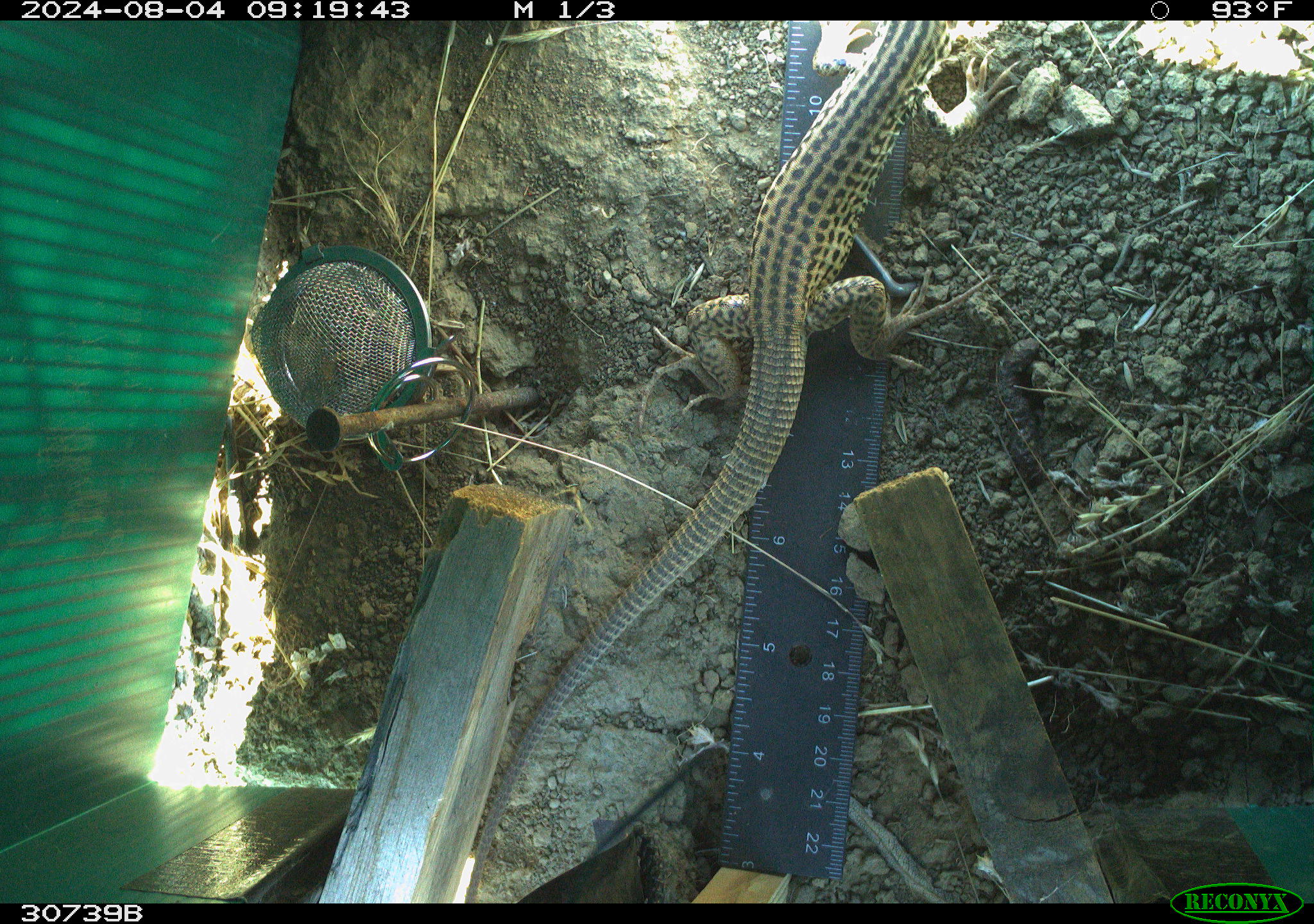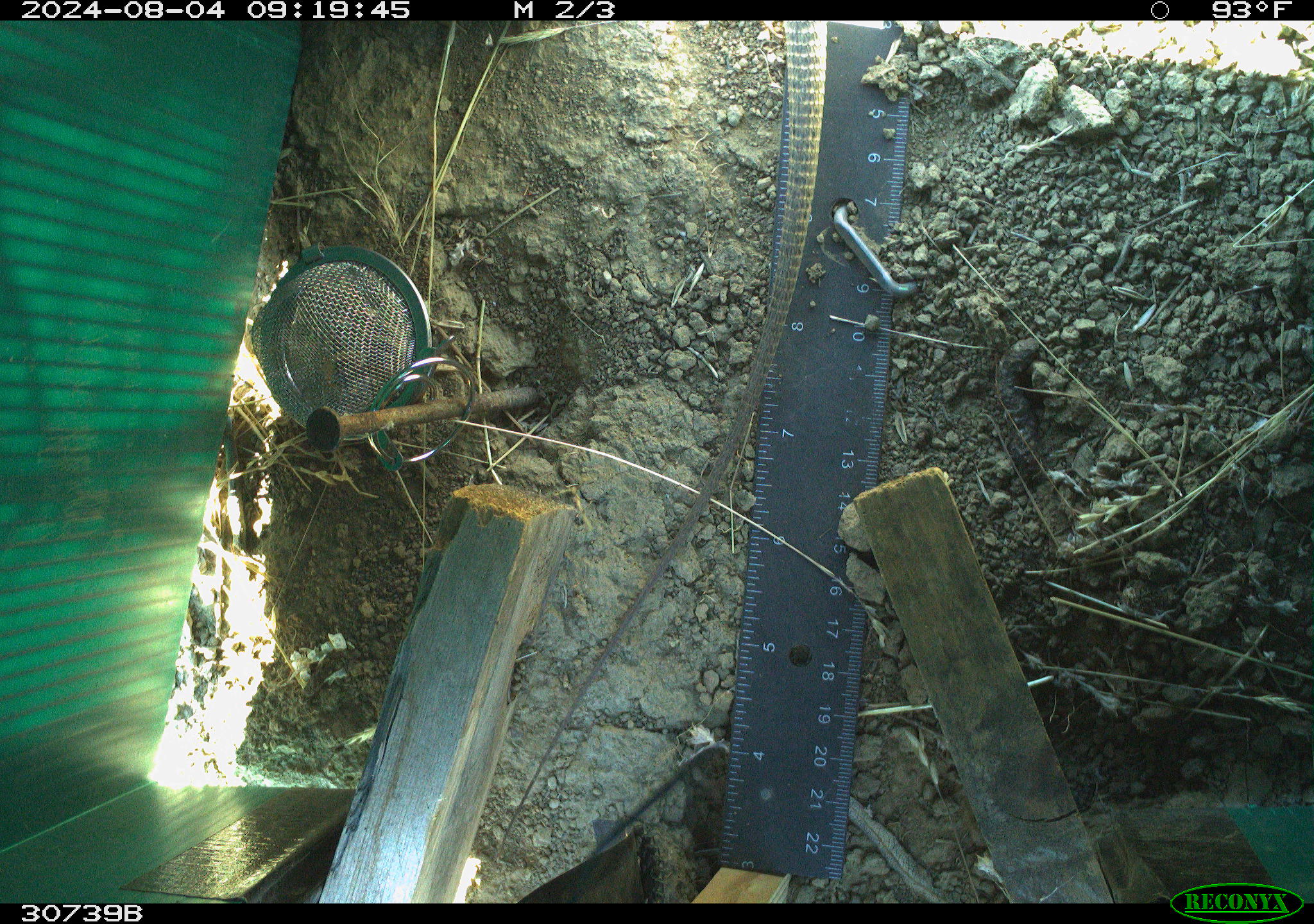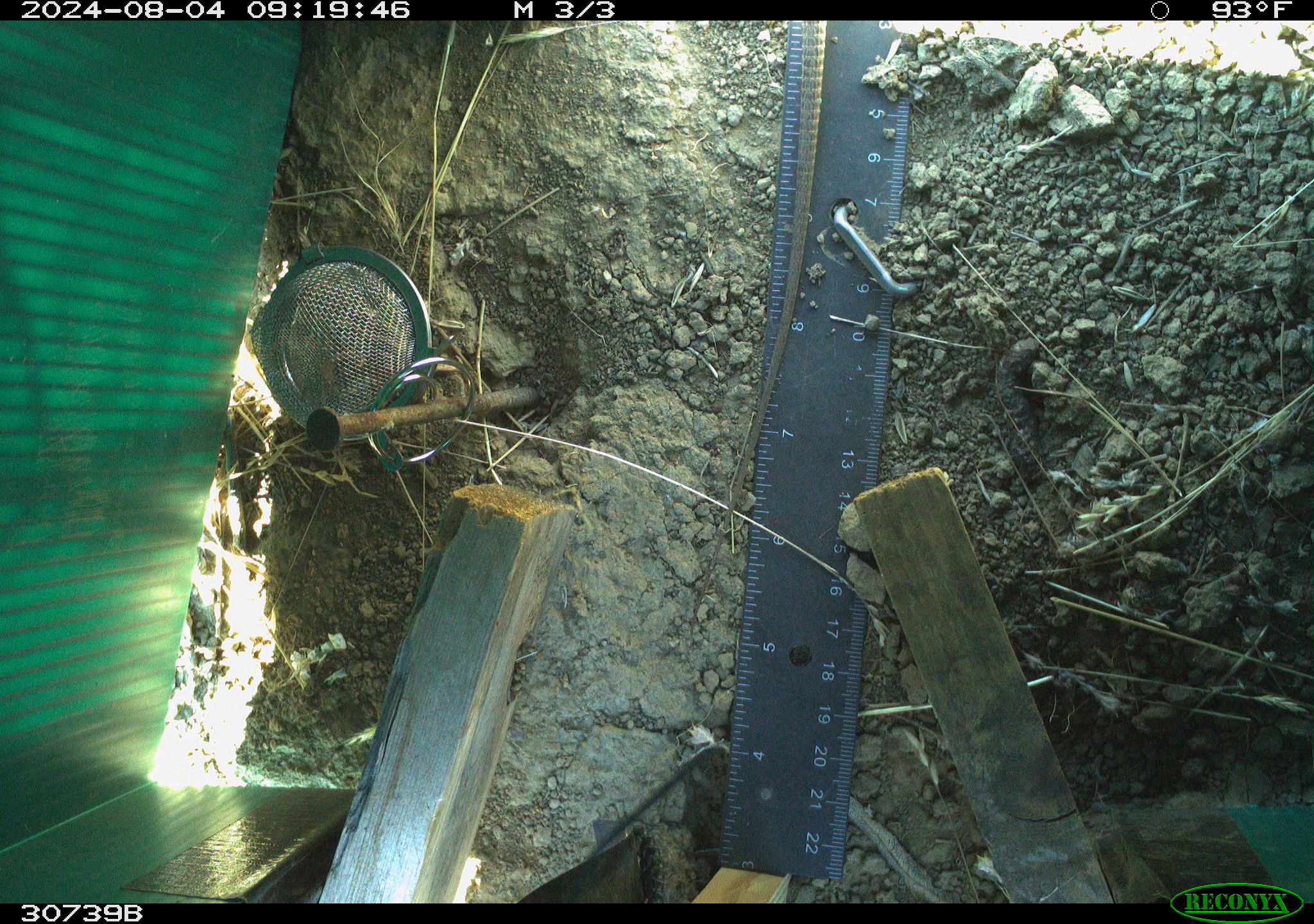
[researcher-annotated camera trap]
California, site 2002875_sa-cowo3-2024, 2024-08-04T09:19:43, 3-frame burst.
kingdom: Animalia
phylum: Chordata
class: Reptilia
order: Squamata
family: Teiidae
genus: Aspidoscelis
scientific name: Aspidoscelis tigris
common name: western whiptail